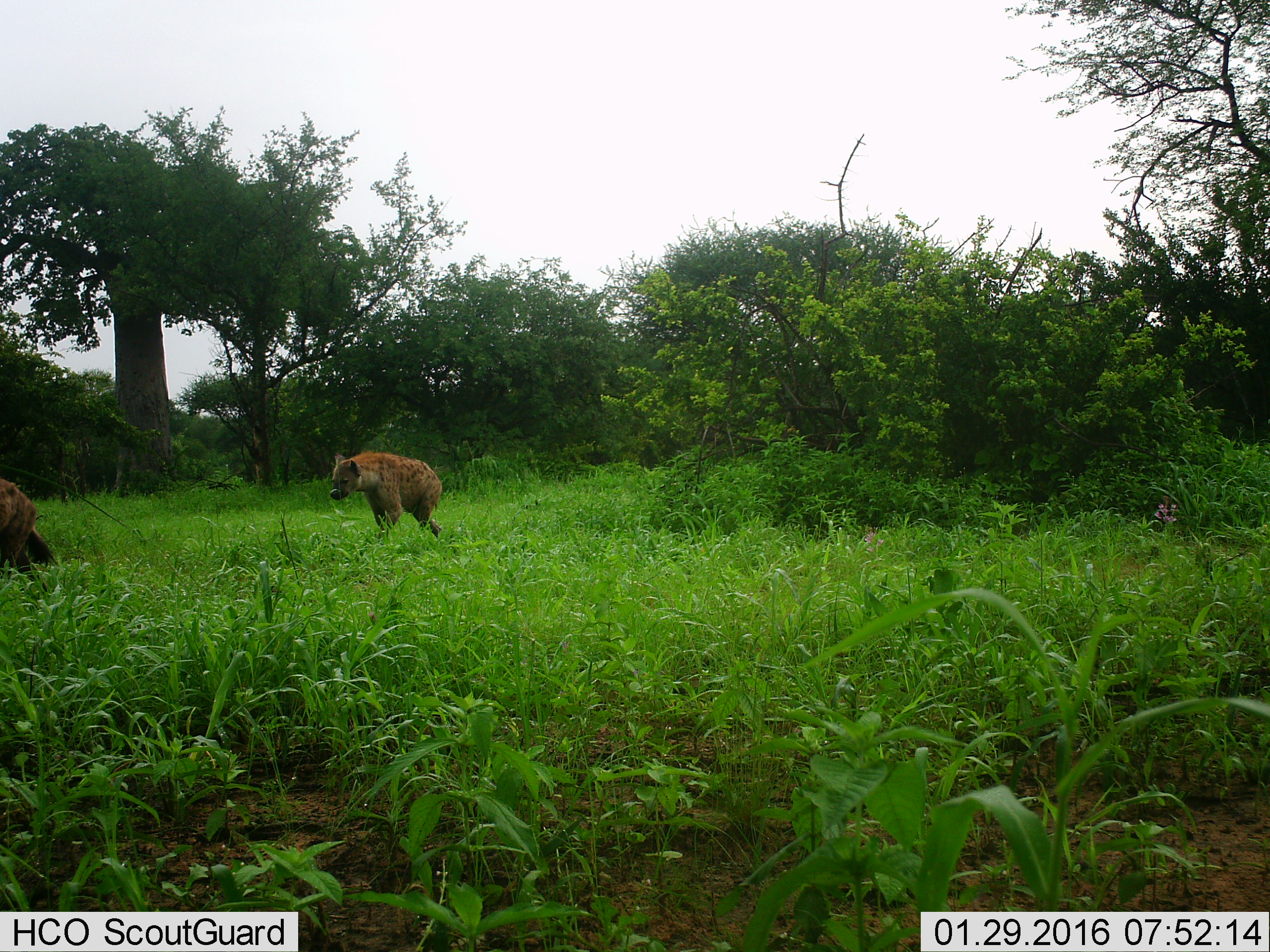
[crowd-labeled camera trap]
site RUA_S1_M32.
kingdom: Animalia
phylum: Chordata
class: Mammalia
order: Carnivora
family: Hyaenidae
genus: Crocuta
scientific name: Crocuta crocuta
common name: spotted hyena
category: hyenaspotted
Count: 2.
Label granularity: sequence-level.